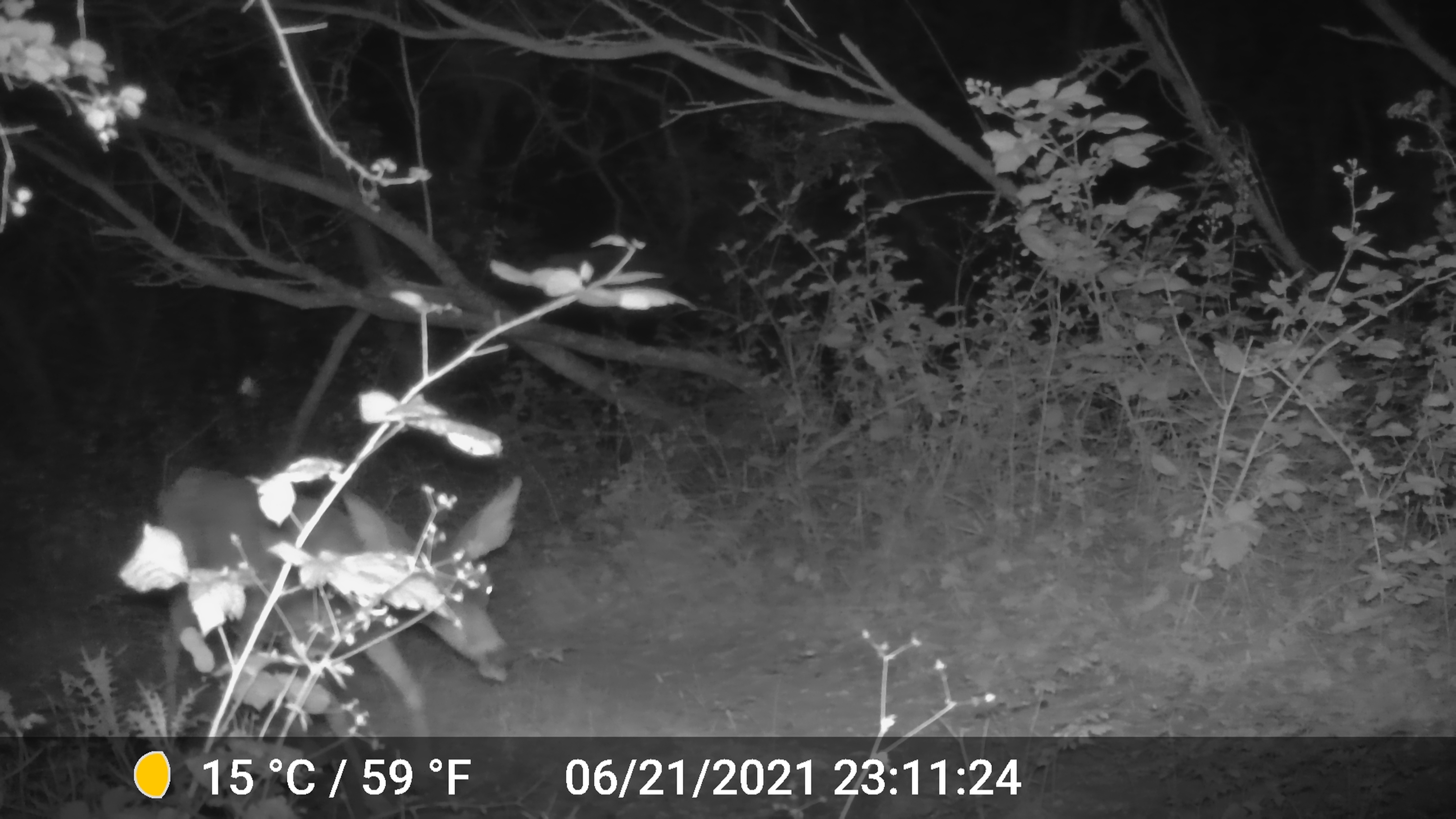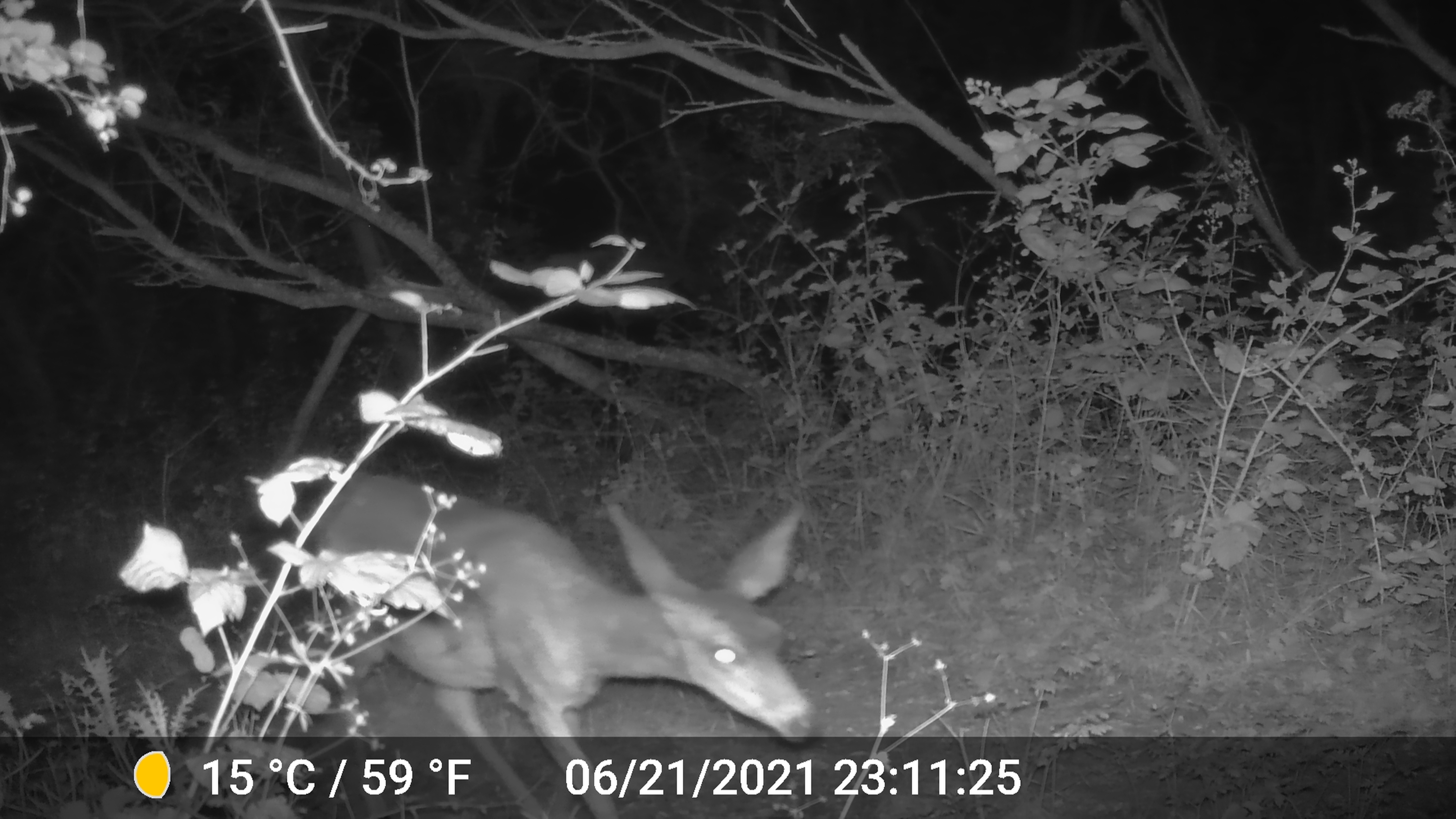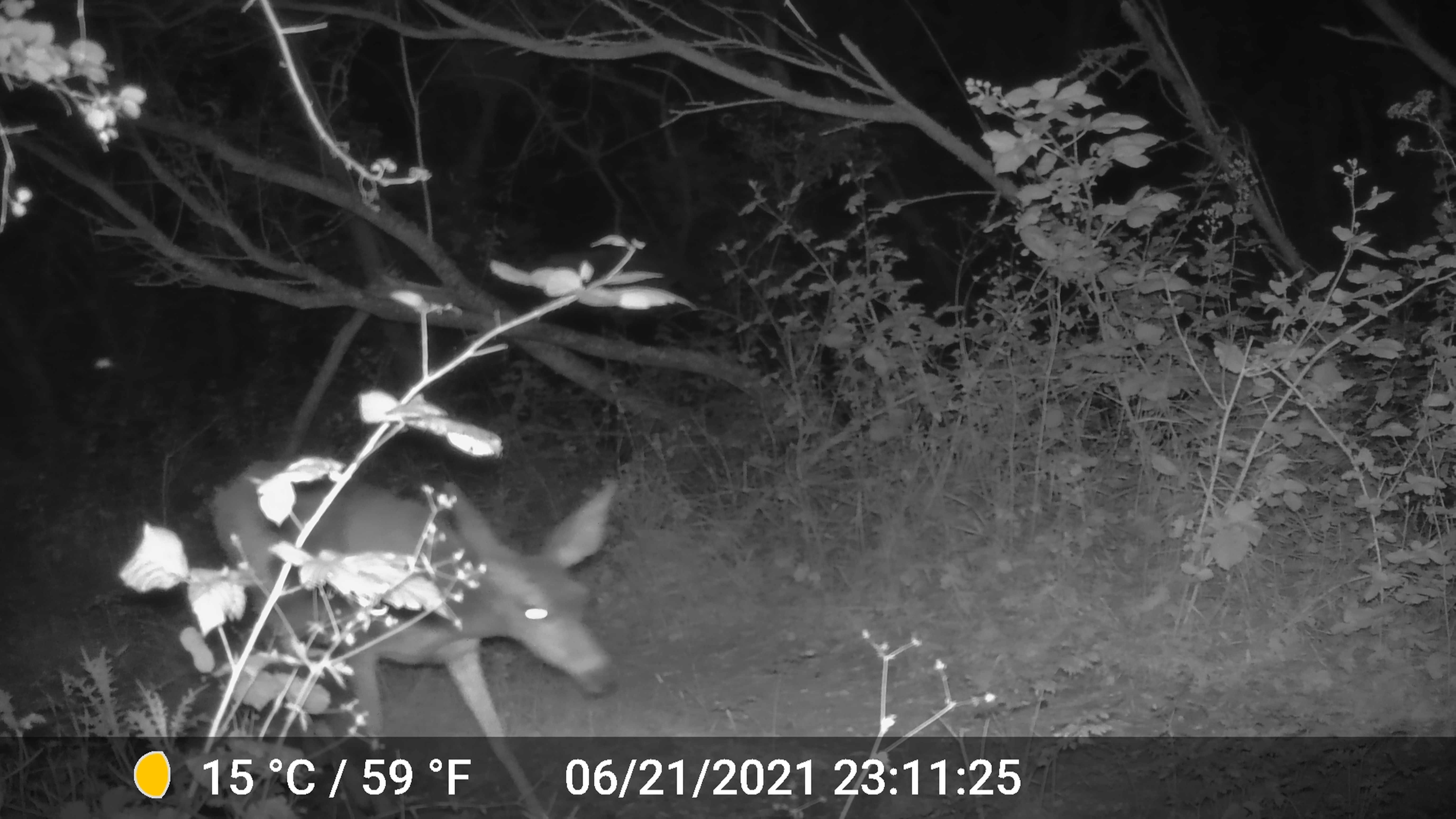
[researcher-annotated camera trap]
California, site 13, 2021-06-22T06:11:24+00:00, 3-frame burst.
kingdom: Animalia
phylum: Chordata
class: Mammalia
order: Artiodactyla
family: Cervidae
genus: Odocoileus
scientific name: Odocoileus hemionus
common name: mule deer